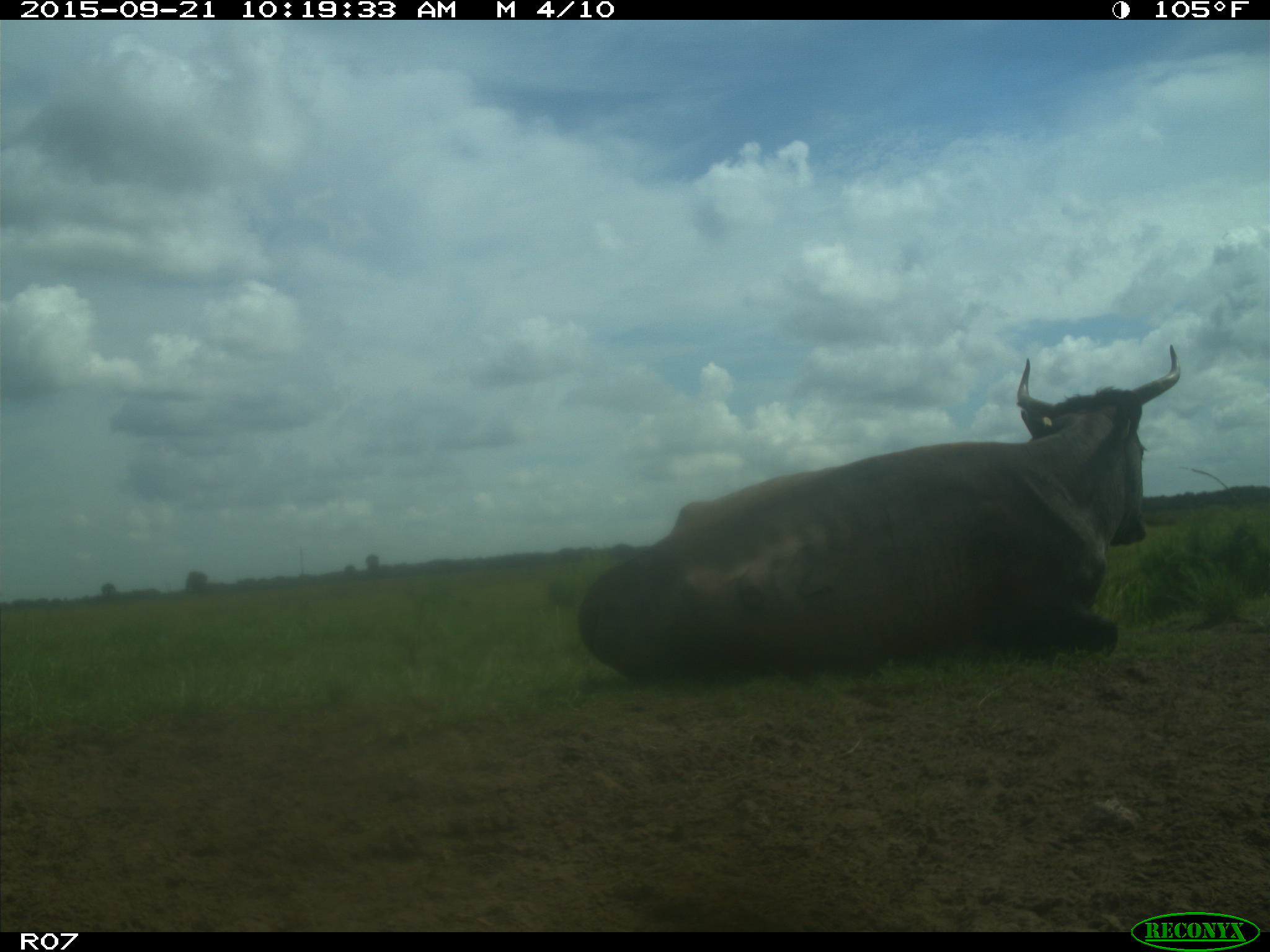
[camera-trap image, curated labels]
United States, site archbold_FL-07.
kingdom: Animalia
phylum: Chordata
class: Mammalia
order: Artiodactyla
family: Bovidae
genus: Bos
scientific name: Bos taurus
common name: domestic cow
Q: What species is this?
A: Bos taurus (domestic cow).